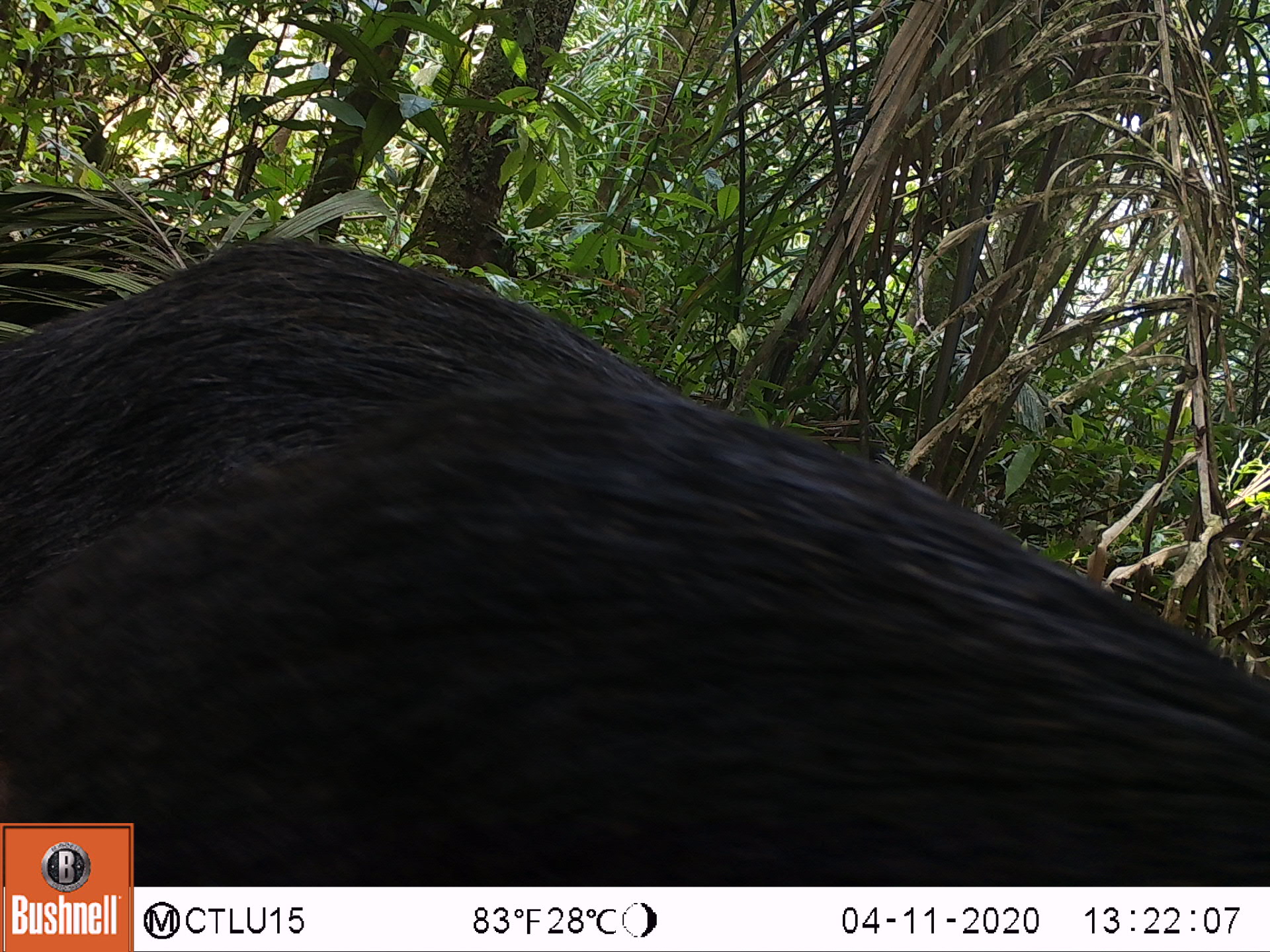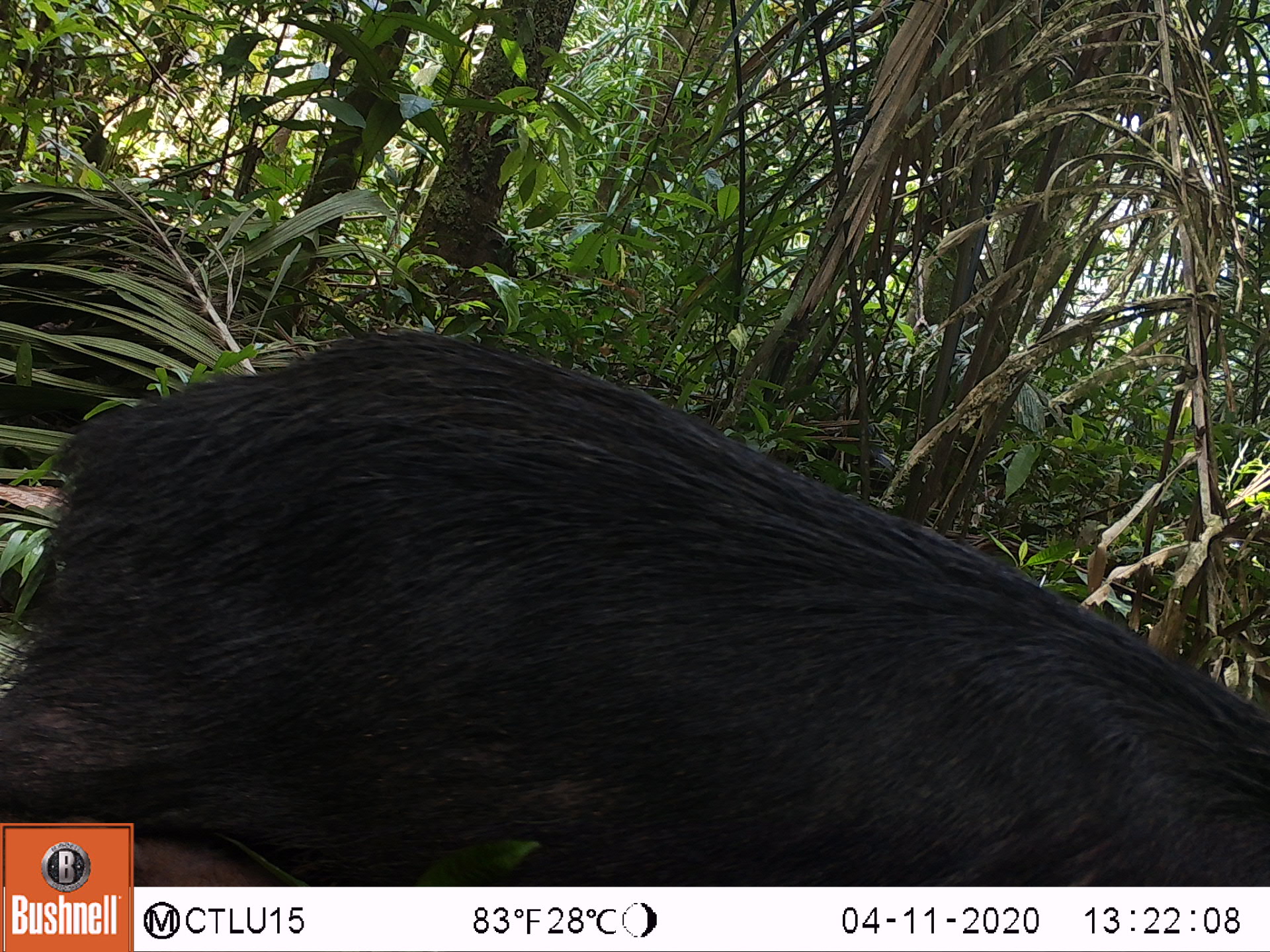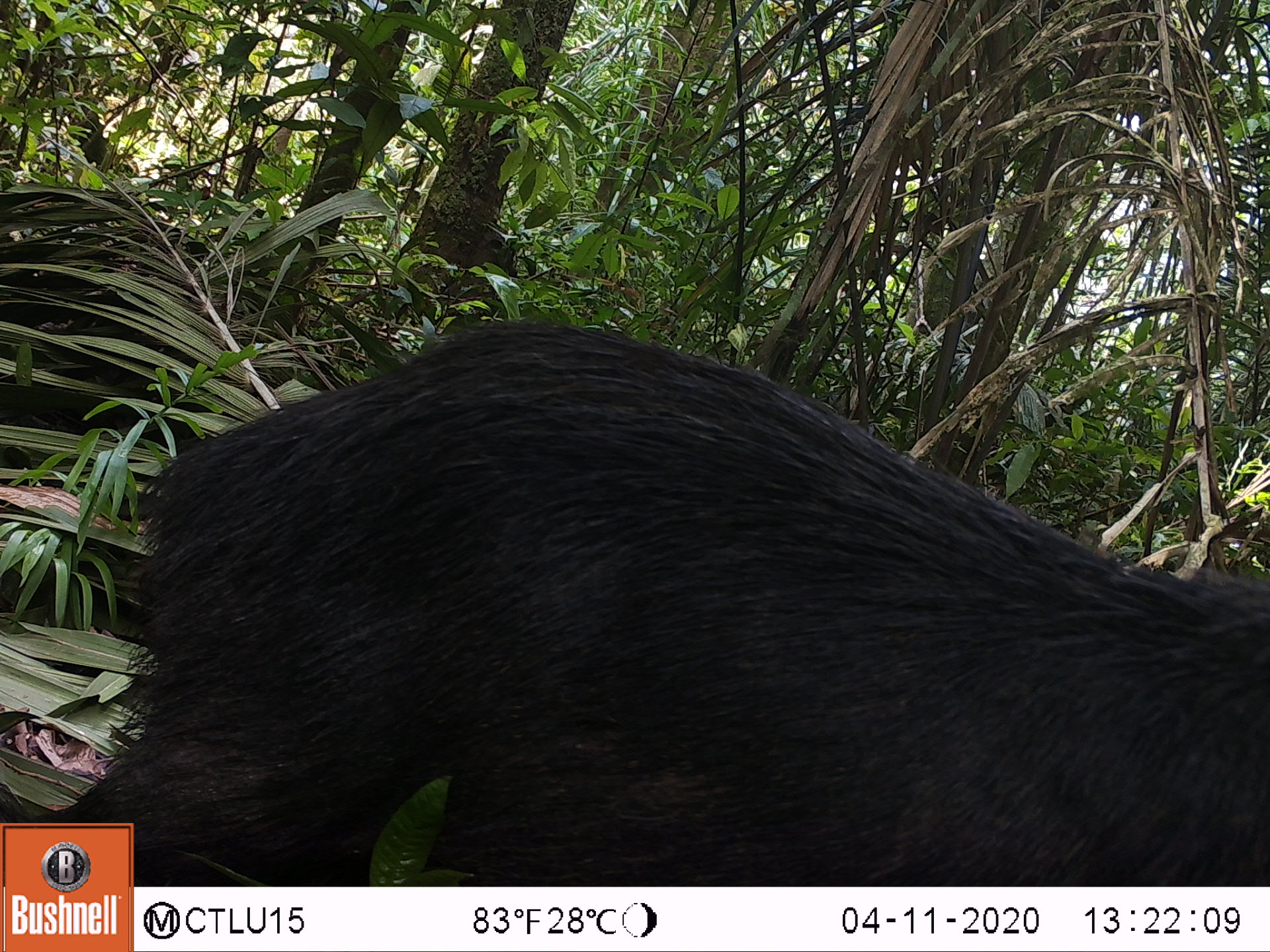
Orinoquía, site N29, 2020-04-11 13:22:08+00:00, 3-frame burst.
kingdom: Animalia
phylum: Chordata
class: Mammalia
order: Artiodactyla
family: Tayassuidae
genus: Tayassu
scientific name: Tayassu pecari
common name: white-lipped peccary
White-lipped peccary (Tayassu pecari).